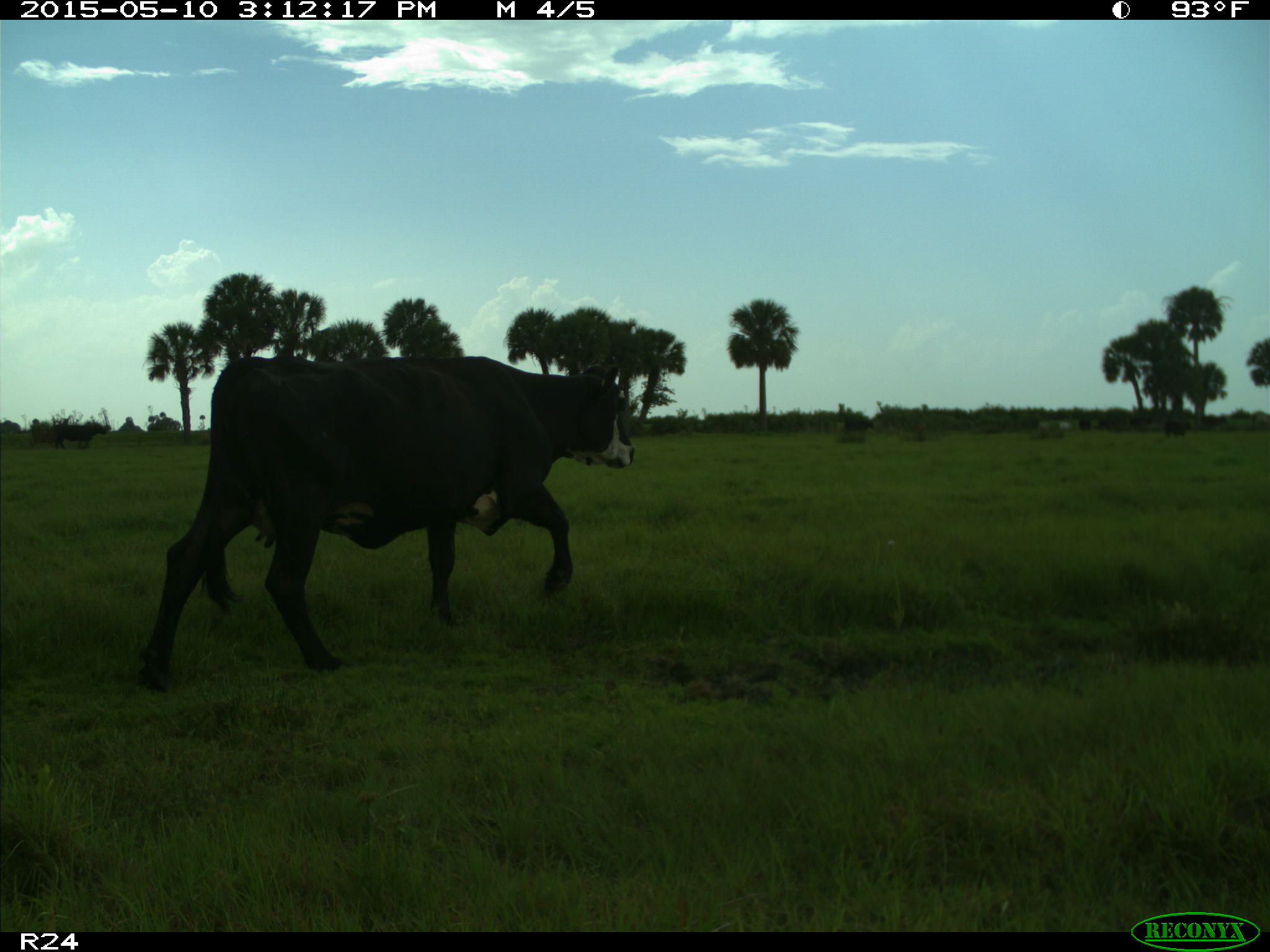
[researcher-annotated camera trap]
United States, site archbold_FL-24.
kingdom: Animalia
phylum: Chordata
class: Mammalia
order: Artiodactyla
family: Bovidae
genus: Bos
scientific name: Bos taurus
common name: domestic cow